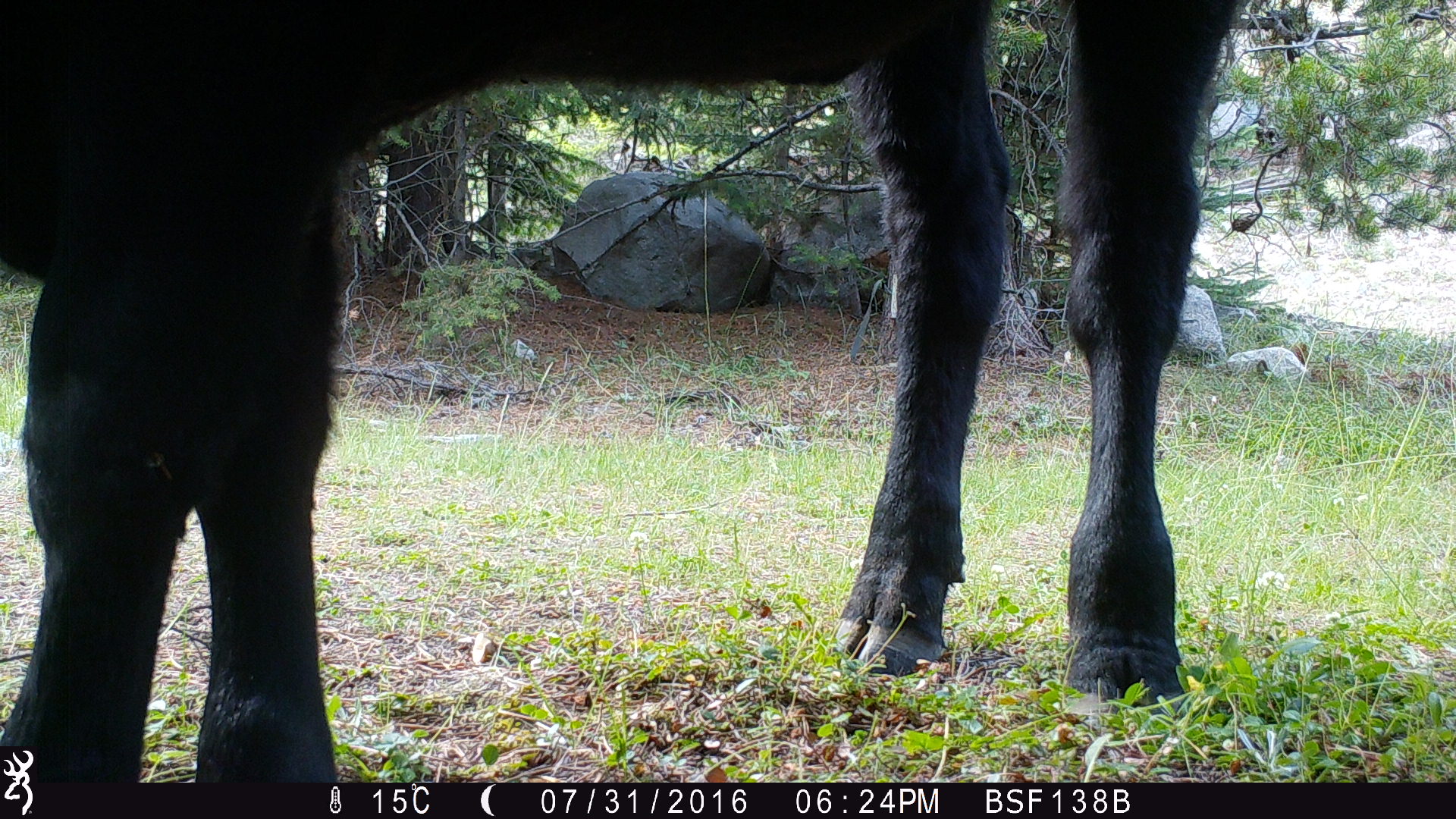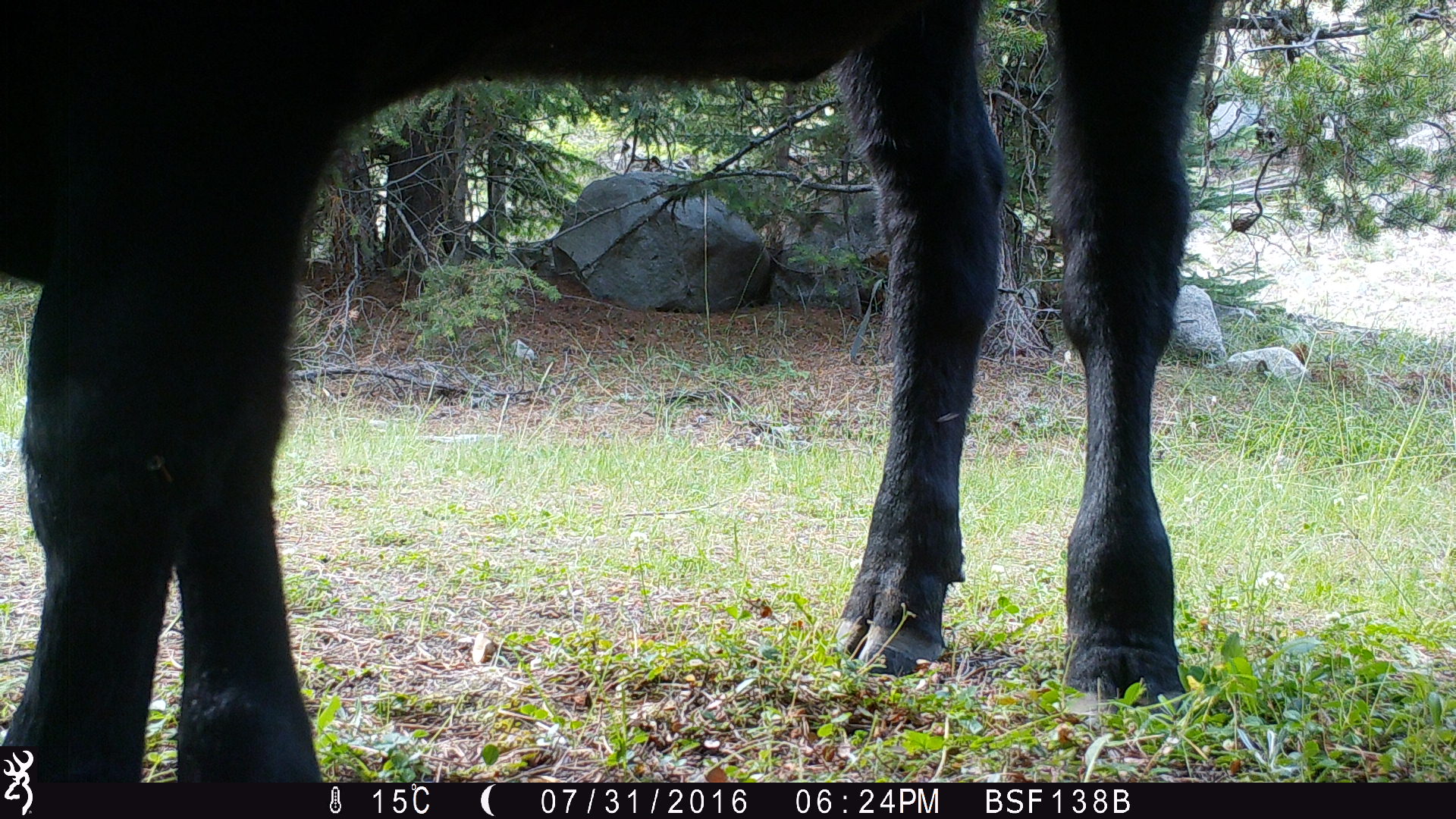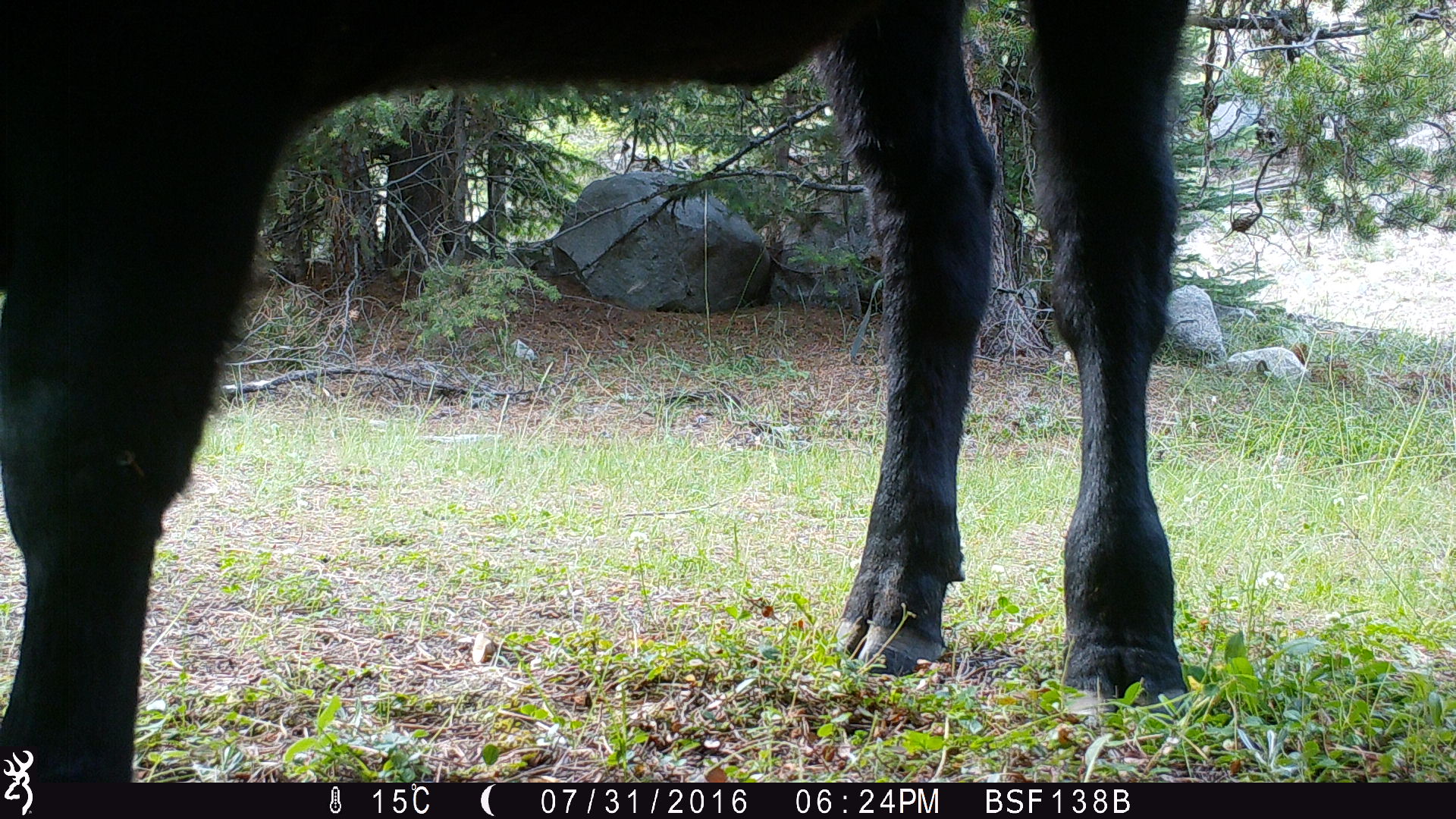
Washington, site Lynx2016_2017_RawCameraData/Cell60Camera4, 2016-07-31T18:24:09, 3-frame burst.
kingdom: Animalia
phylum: Chordata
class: Mammalia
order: Artiodactyla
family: Bovidae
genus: Bos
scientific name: Bos taurus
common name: domestic cattle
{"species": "domestic cattle (Bos taurus)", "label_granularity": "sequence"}